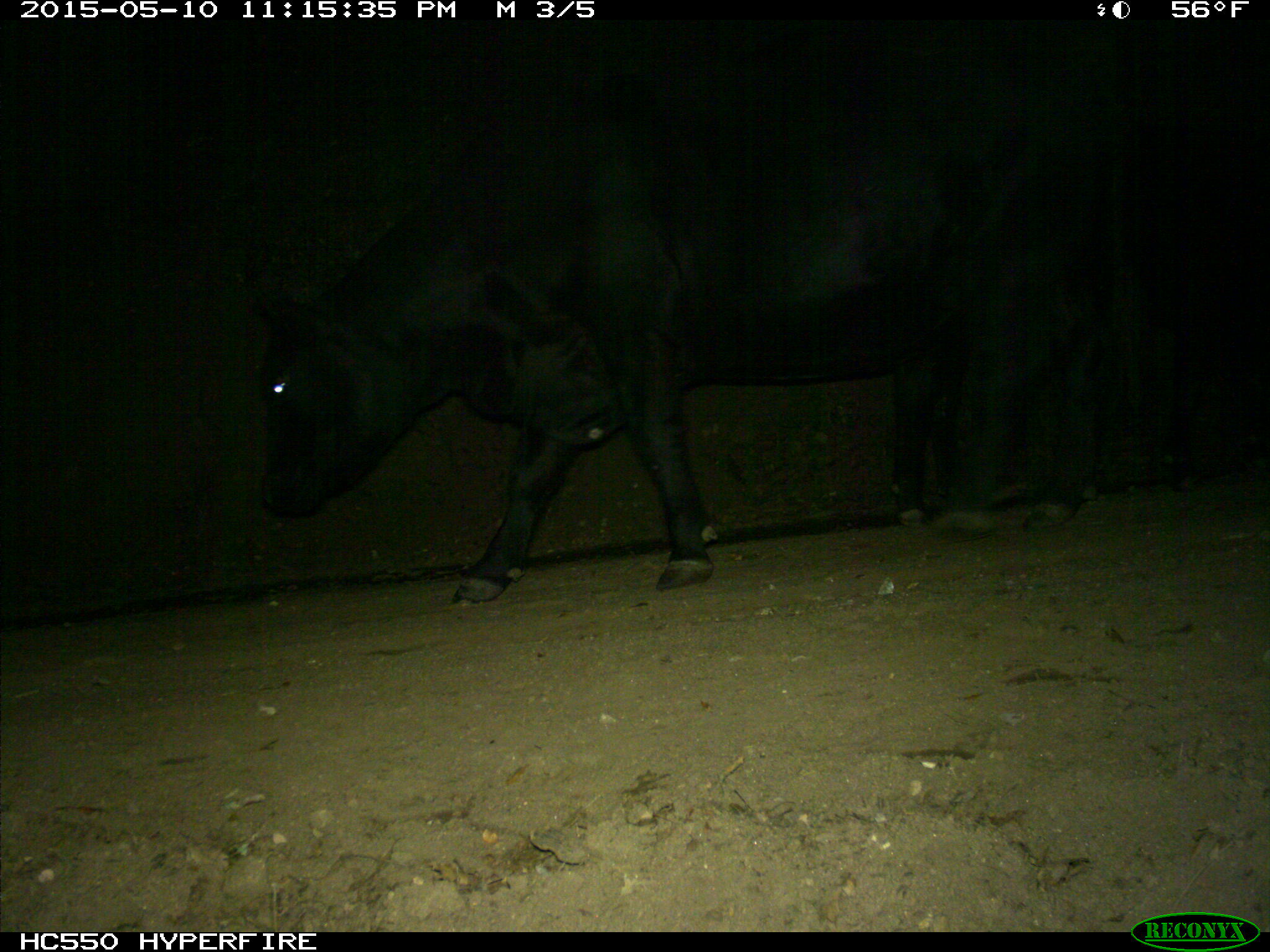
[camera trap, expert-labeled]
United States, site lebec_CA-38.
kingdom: Animalia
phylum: Chordata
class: Mammalia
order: Artiodactyla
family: Bovidae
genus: Bos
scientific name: Bos taurus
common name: domestic cow